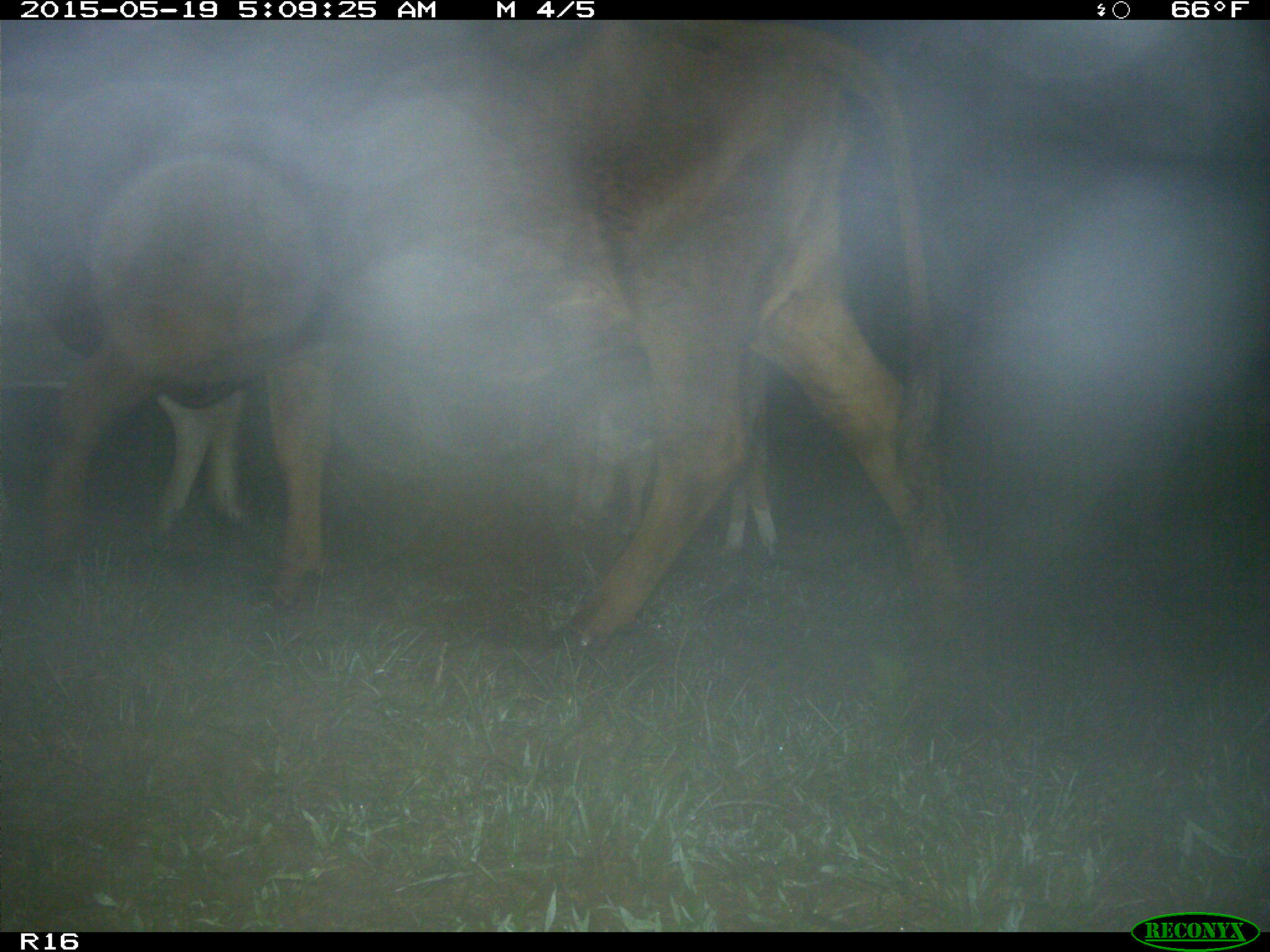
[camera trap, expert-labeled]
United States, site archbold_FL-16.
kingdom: Animalia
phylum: Chordata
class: Mammalia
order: Artiodactyla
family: Bovidae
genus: Bos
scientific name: Bos taurus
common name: domestic cow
Bos taurus (domestic cow).